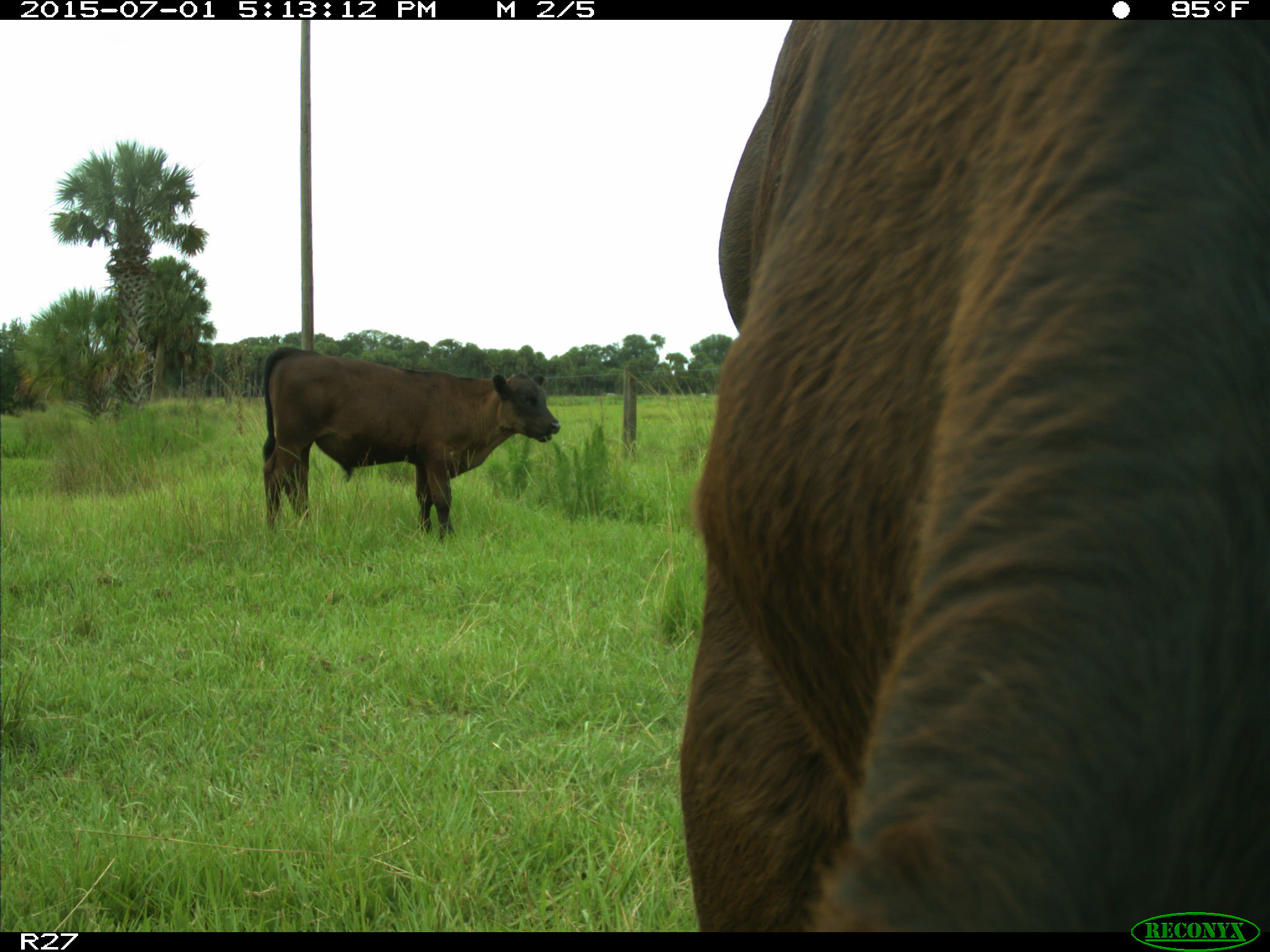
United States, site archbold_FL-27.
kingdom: Animalia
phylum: Chordata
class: Mammalia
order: Artiodactyla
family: Bovidae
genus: Bos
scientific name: Bos taurus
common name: domestic cow